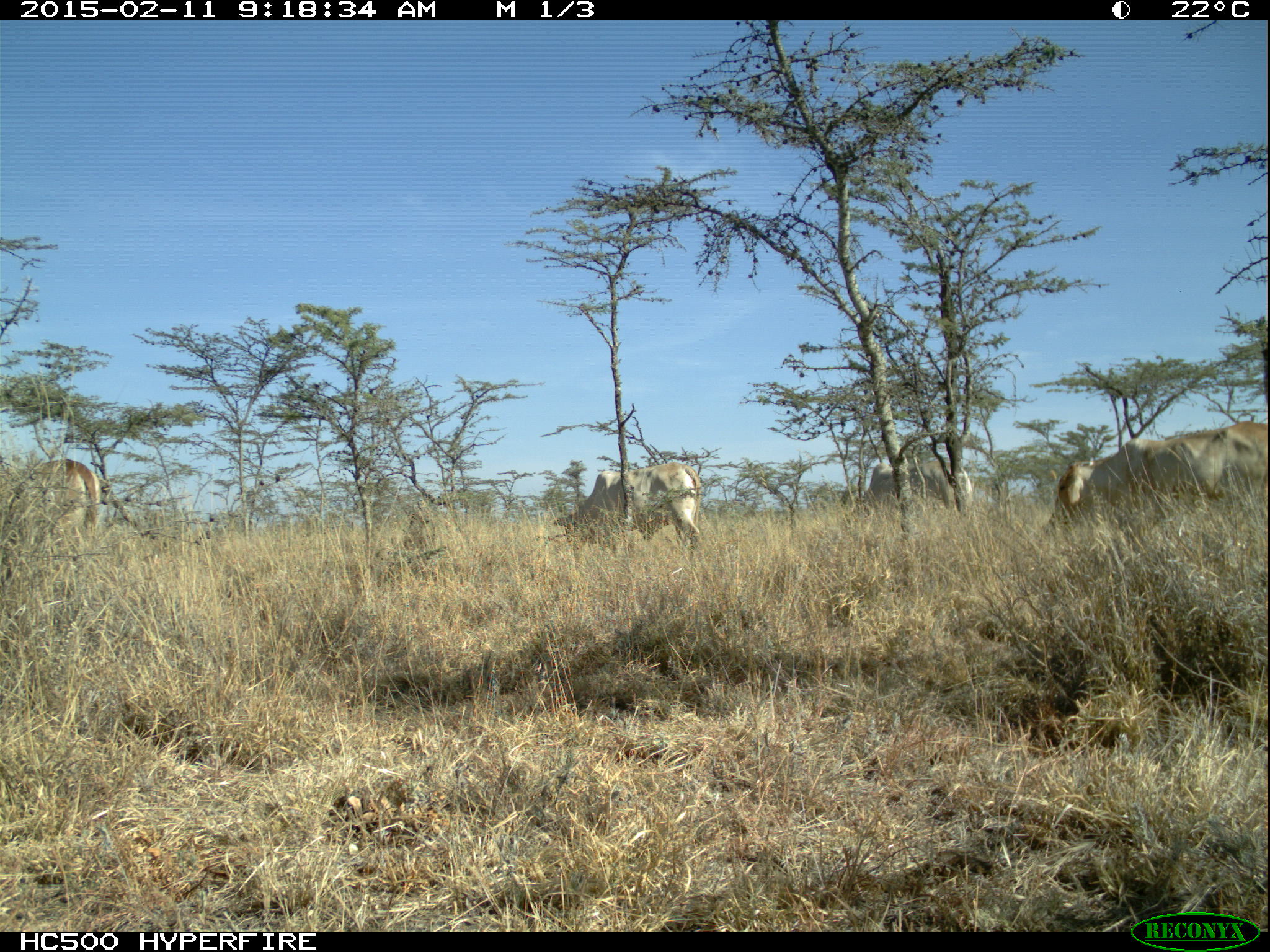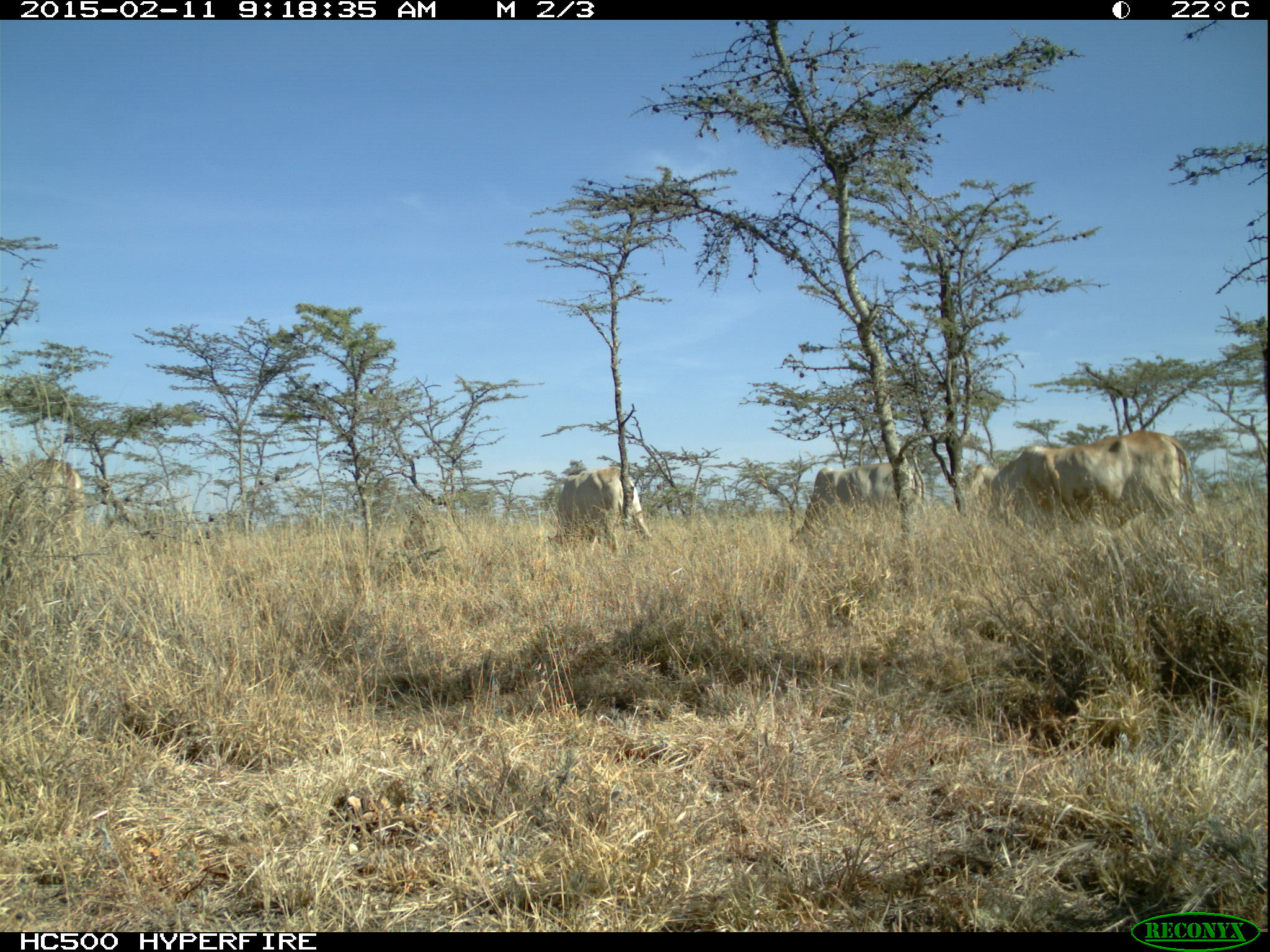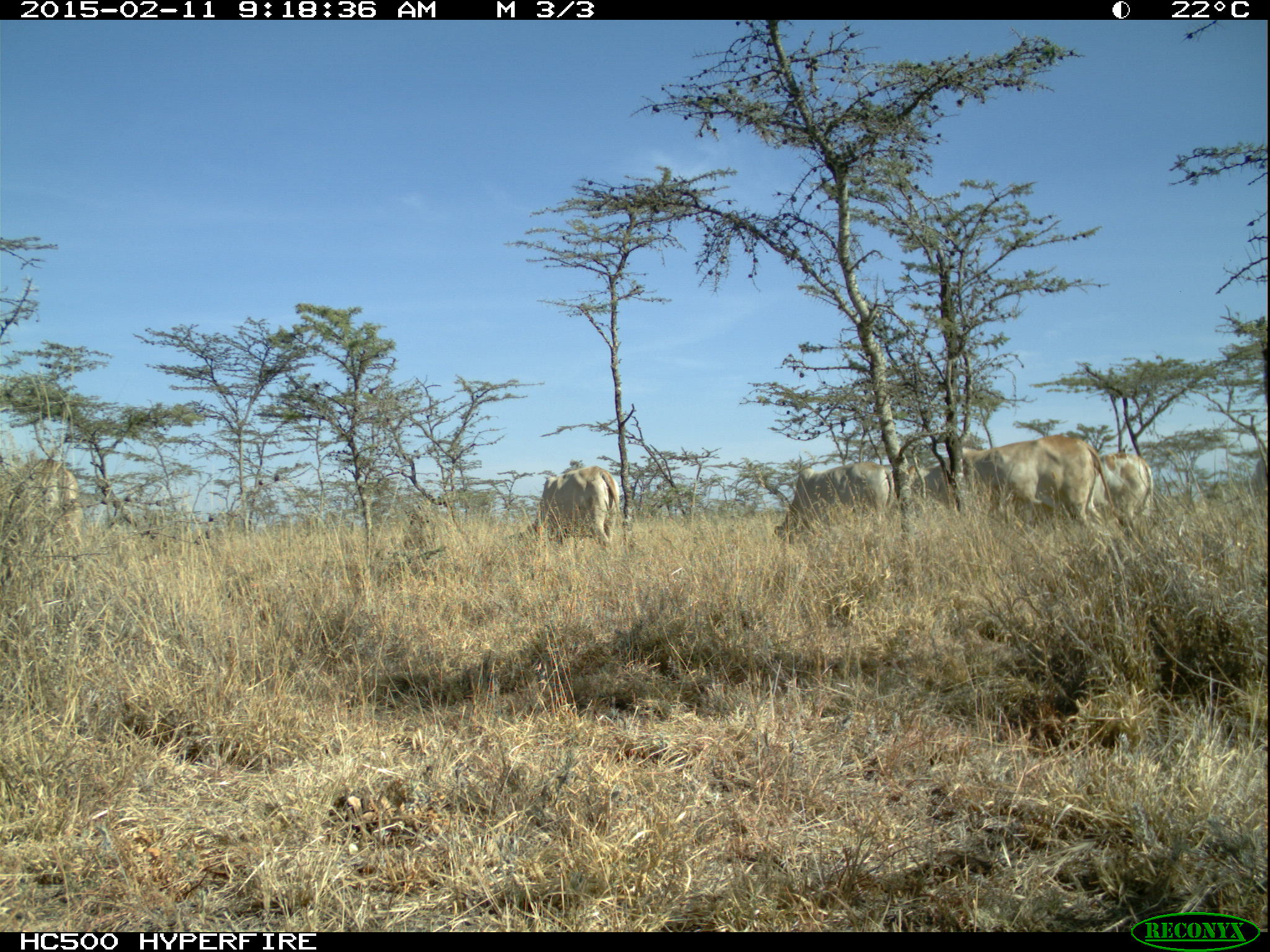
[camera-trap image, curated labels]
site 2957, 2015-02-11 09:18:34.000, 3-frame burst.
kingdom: Animalia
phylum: Chordata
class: Mammalia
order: Artiodactyla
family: Bovidae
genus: Bos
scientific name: Bos taurus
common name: domestic cattle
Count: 9.